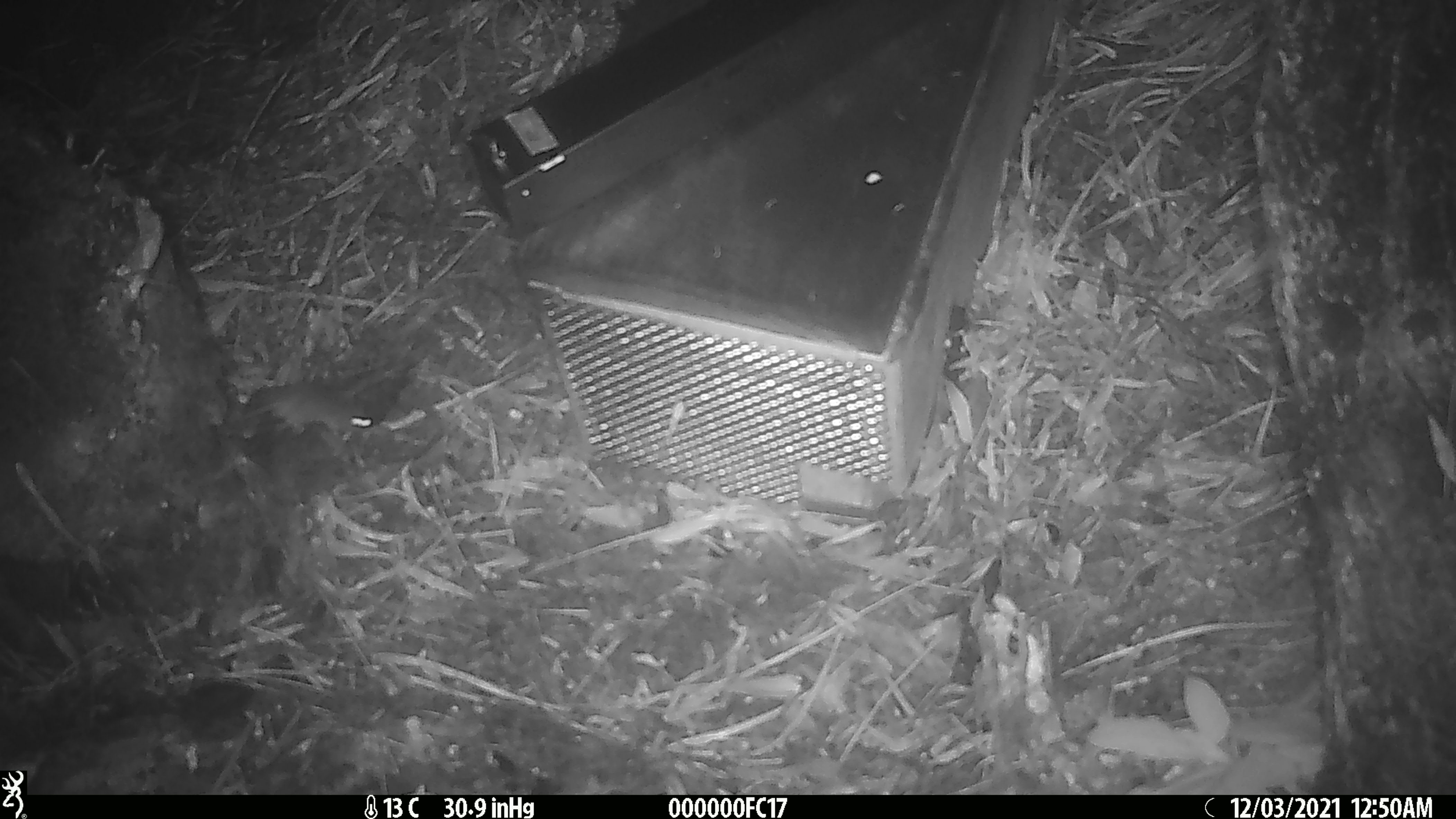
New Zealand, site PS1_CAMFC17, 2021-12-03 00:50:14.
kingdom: Animalia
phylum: Chordata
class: Mammalia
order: Rodentia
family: Muridae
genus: Mus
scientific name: Mus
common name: mouse